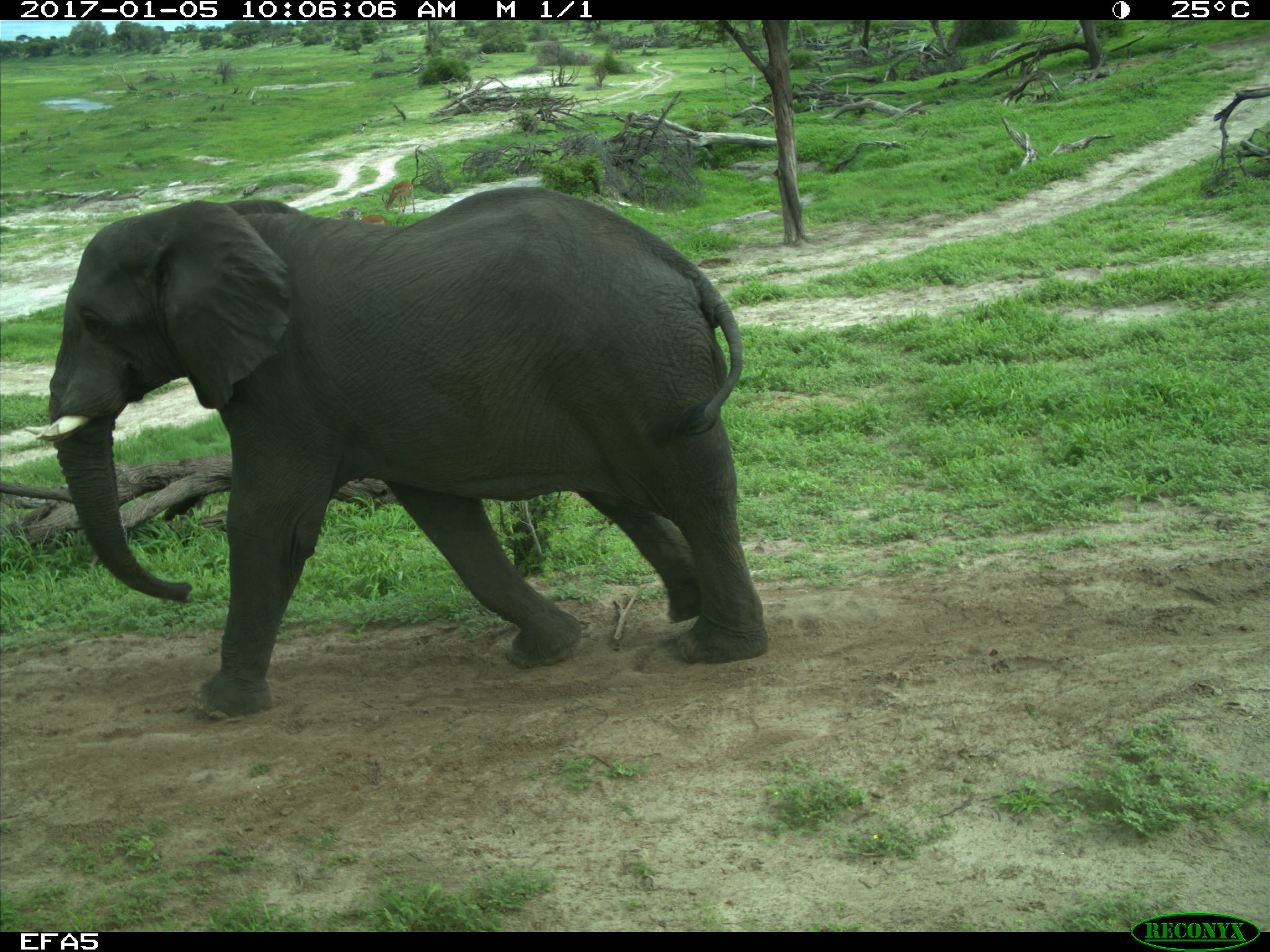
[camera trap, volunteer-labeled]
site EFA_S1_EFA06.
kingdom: Animalia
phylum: Chordata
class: Mammalia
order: Proboscidea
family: Elephantidae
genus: Loxodonta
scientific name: Loxodonta africana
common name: african bush elephant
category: elephant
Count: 1.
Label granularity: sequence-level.